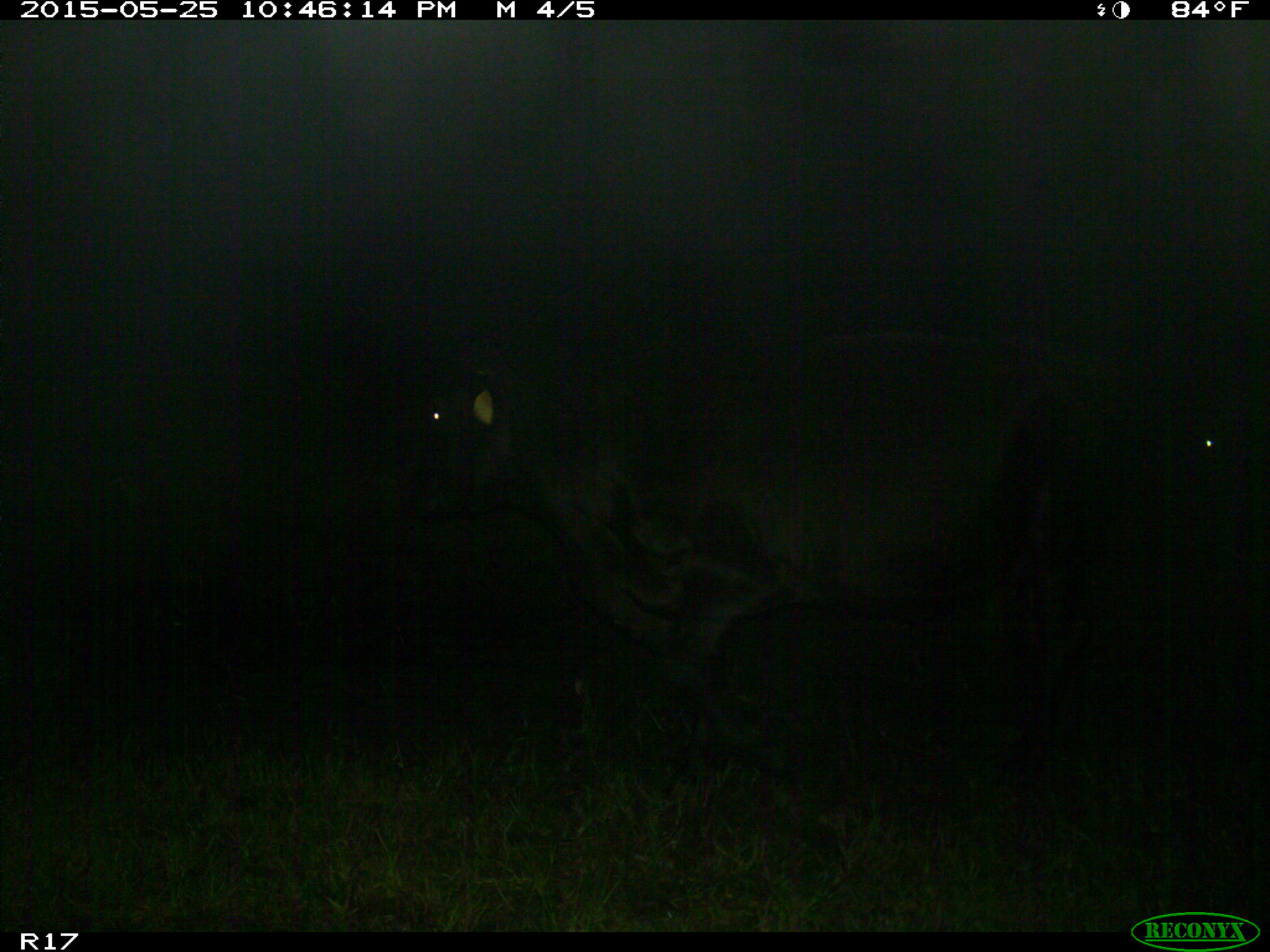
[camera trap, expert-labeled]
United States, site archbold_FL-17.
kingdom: Animalia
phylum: Chordata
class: Mammalia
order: Artiodactyla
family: Bovidae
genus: Bos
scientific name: Bos taurus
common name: domestic cow